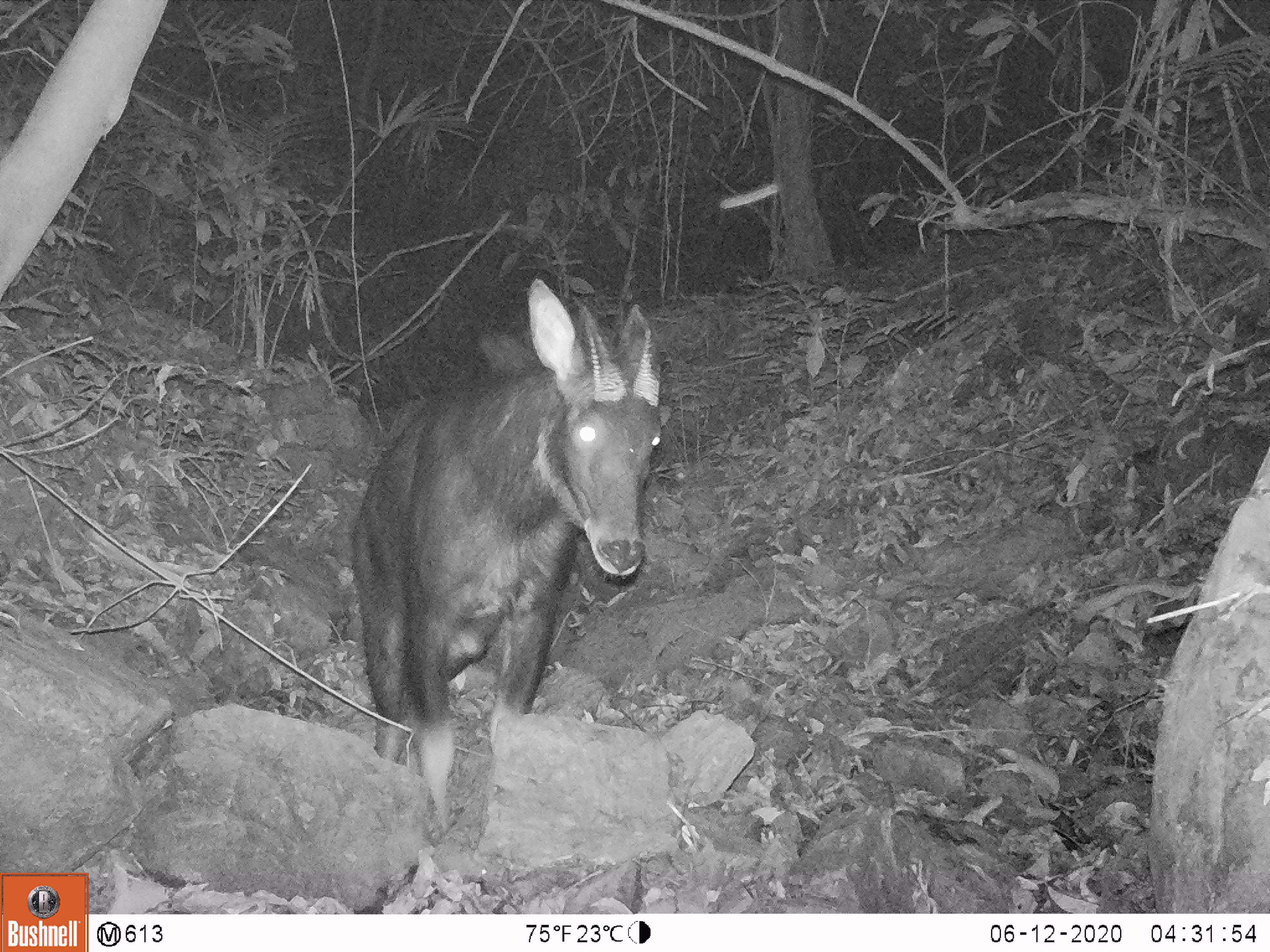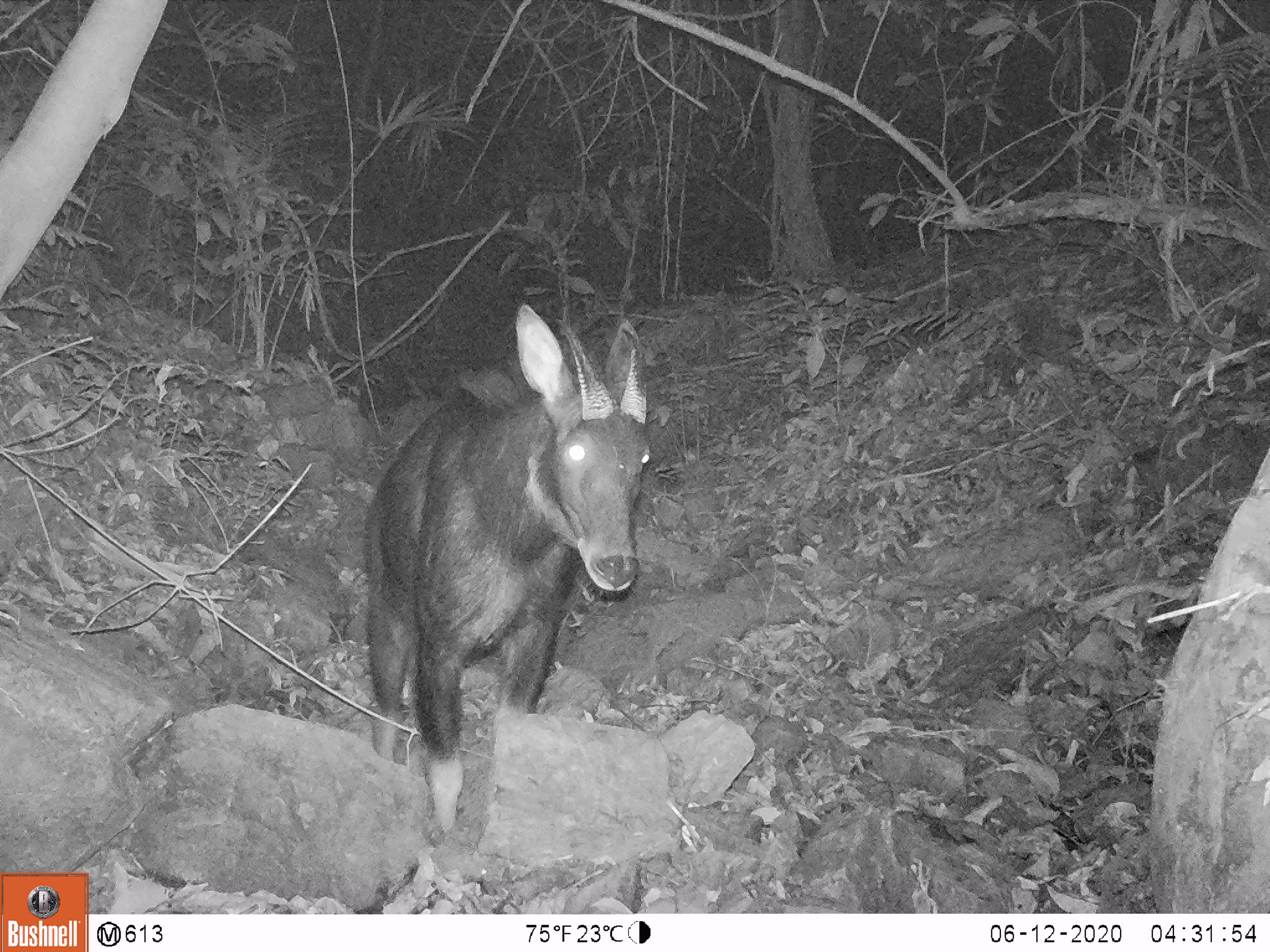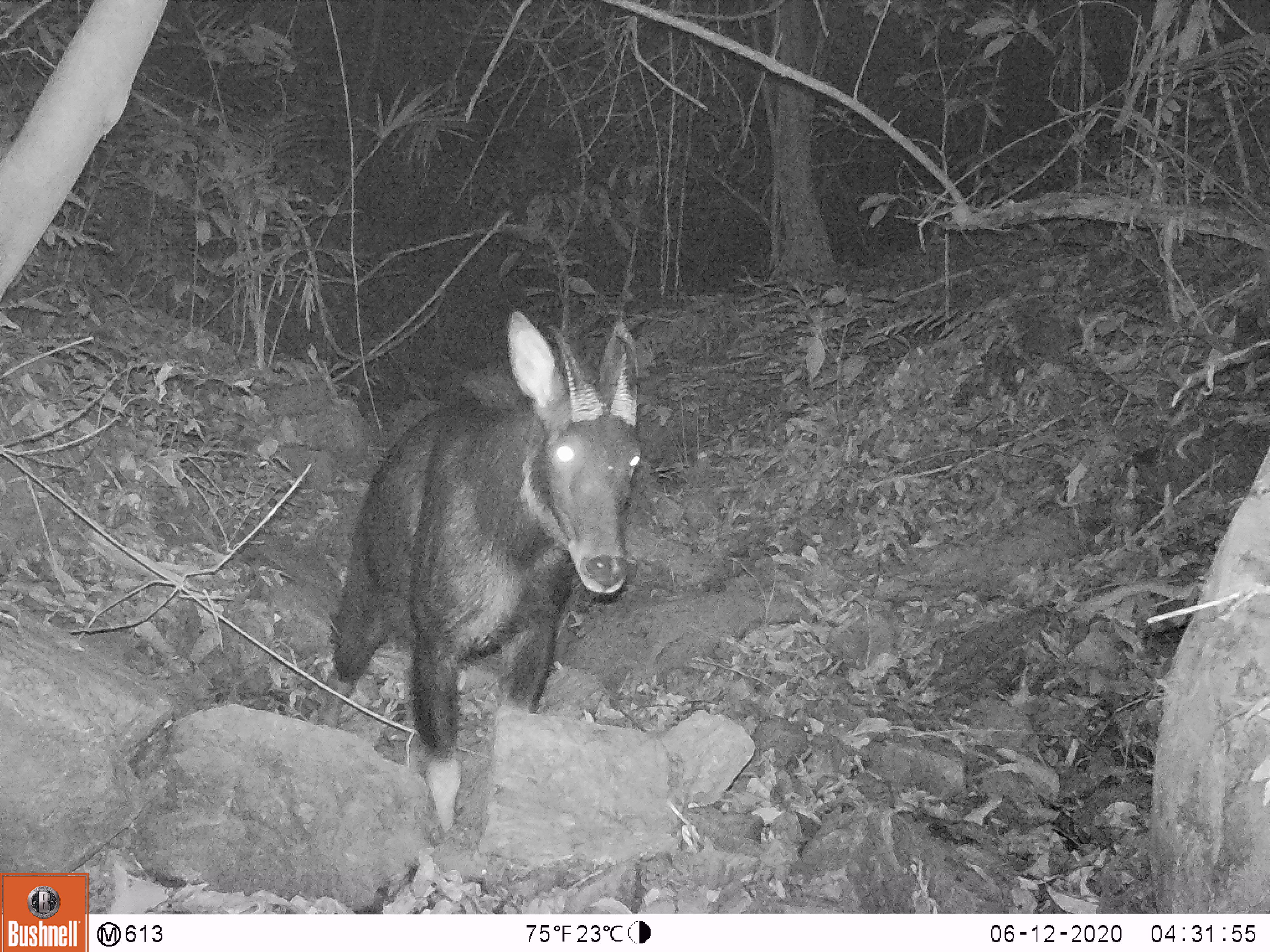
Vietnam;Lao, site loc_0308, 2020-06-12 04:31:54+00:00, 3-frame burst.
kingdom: Animalia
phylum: Chordata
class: Mammalia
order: Artiodactyla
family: Bovidae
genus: Capricornis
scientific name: Capricornis sumatraensis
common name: chinese serow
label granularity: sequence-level